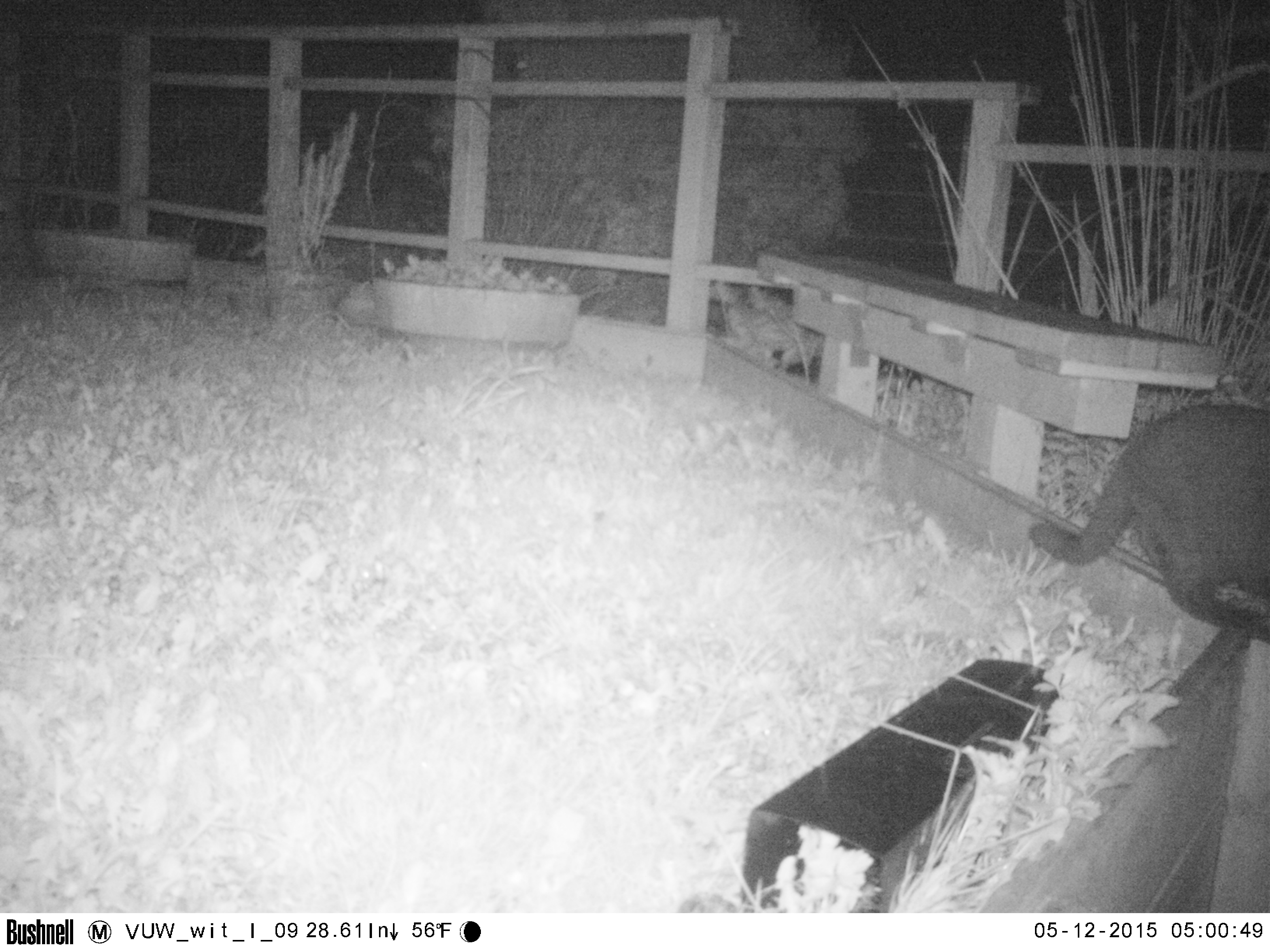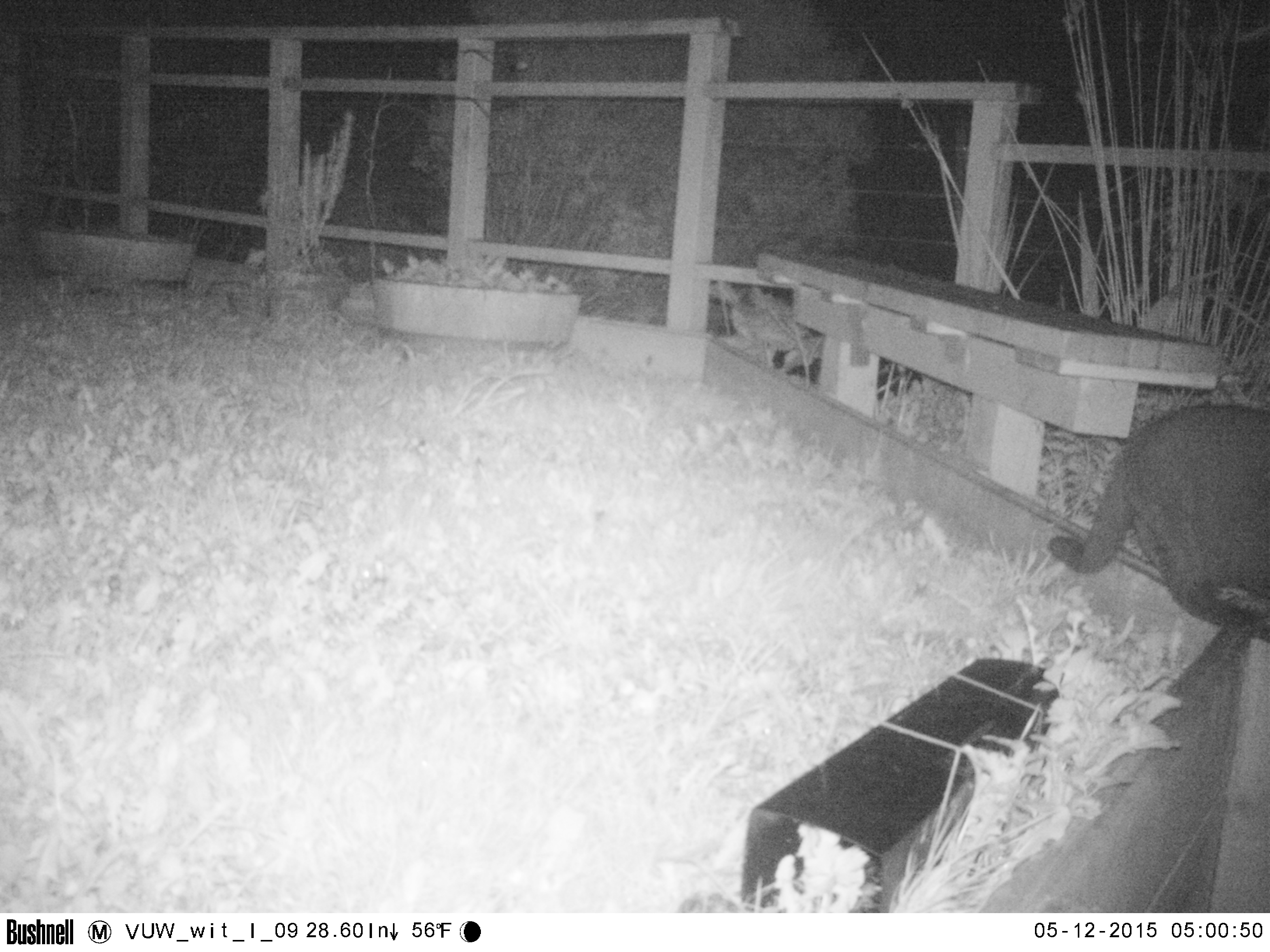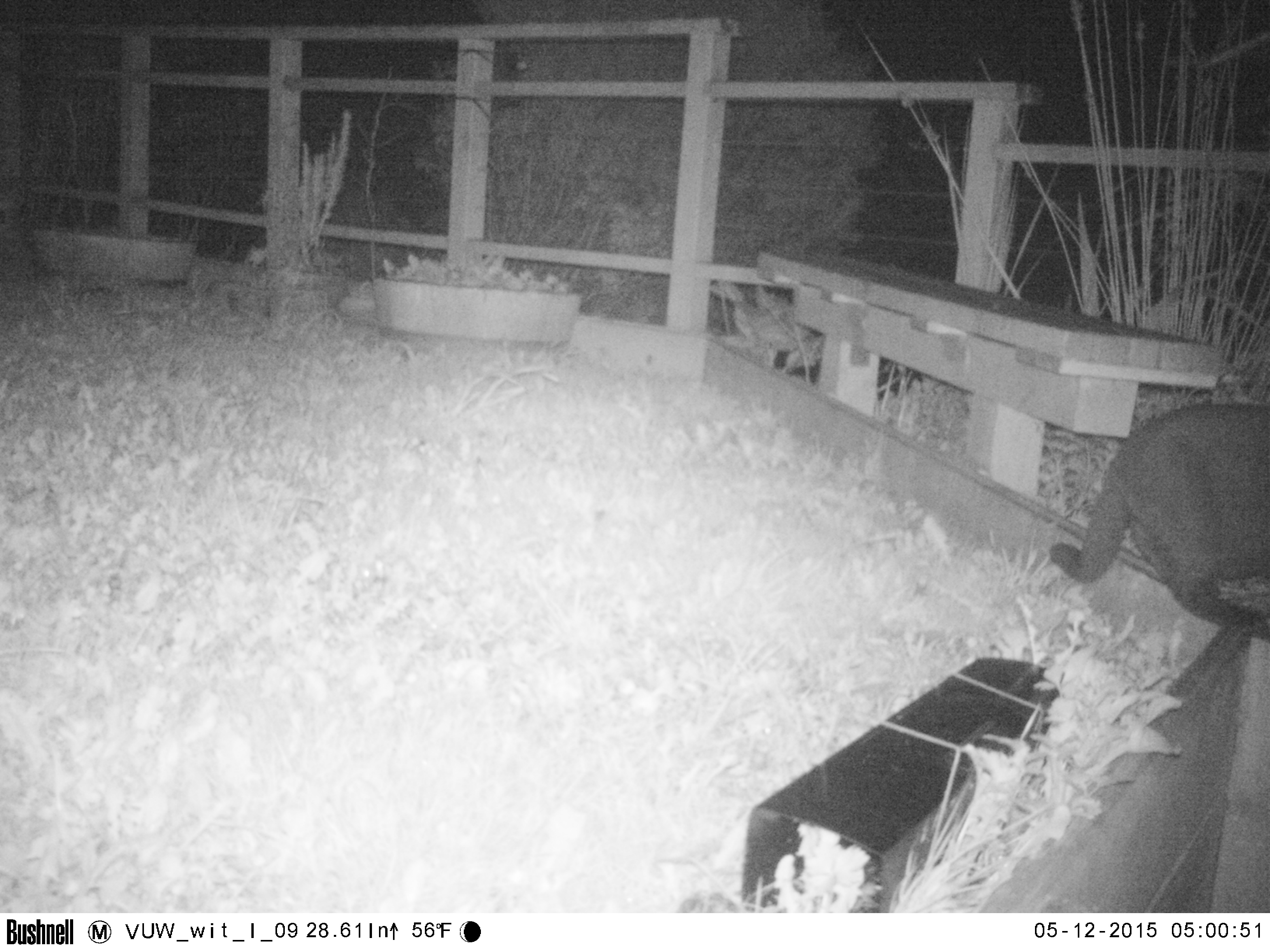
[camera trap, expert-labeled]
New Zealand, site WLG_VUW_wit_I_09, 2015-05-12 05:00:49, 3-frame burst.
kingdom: Animalia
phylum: Chordata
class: Mammalia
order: Carnivora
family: Felidae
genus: Felis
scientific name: Felis catus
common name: domestic cat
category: cat